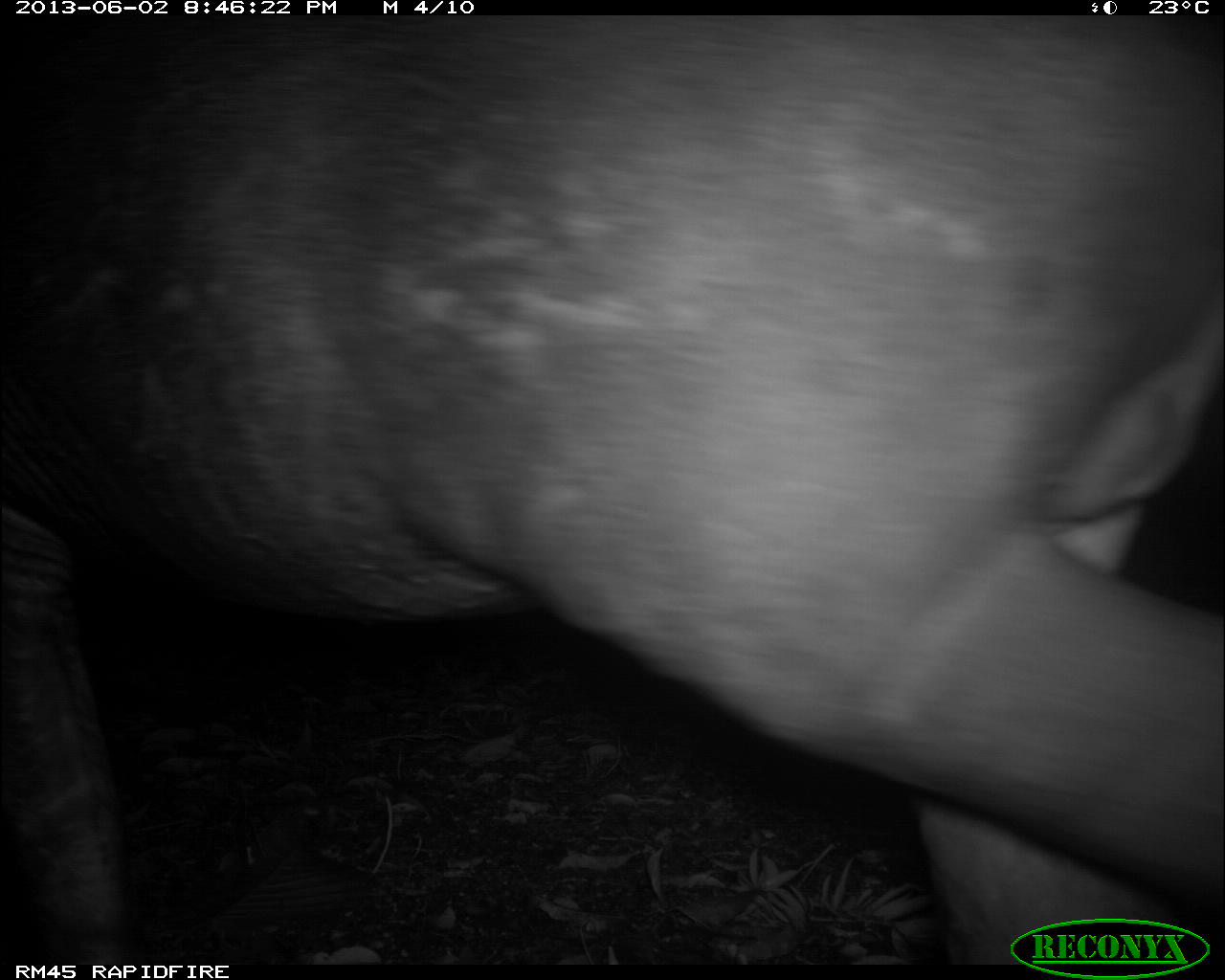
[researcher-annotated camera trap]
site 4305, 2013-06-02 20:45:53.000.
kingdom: Animalia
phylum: Chordata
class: Mammalia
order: Perissodactyla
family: Tapiridae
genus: Tapirus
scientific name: Tapirus bairdii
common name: baird's tapir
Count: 1.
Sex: male.